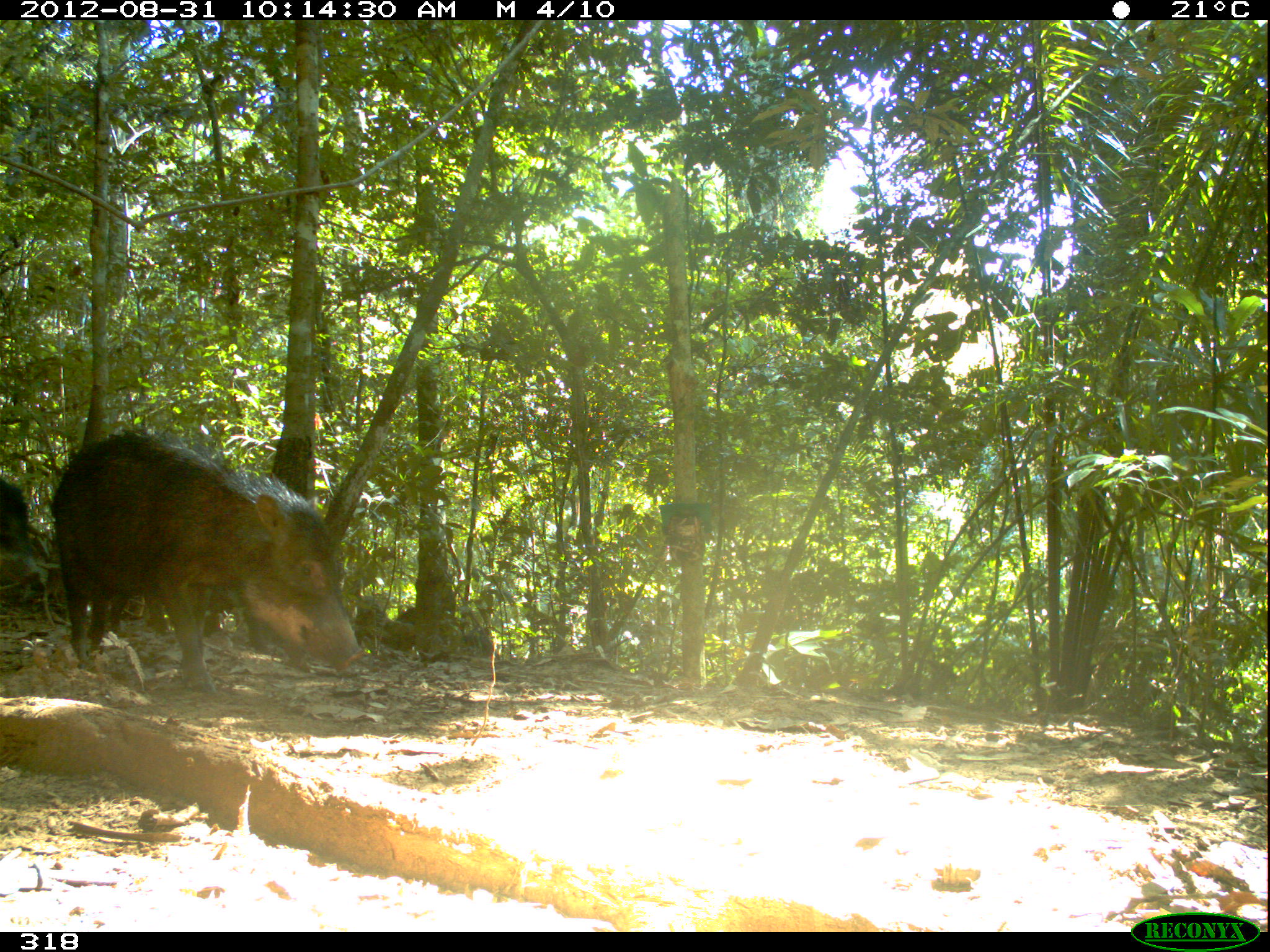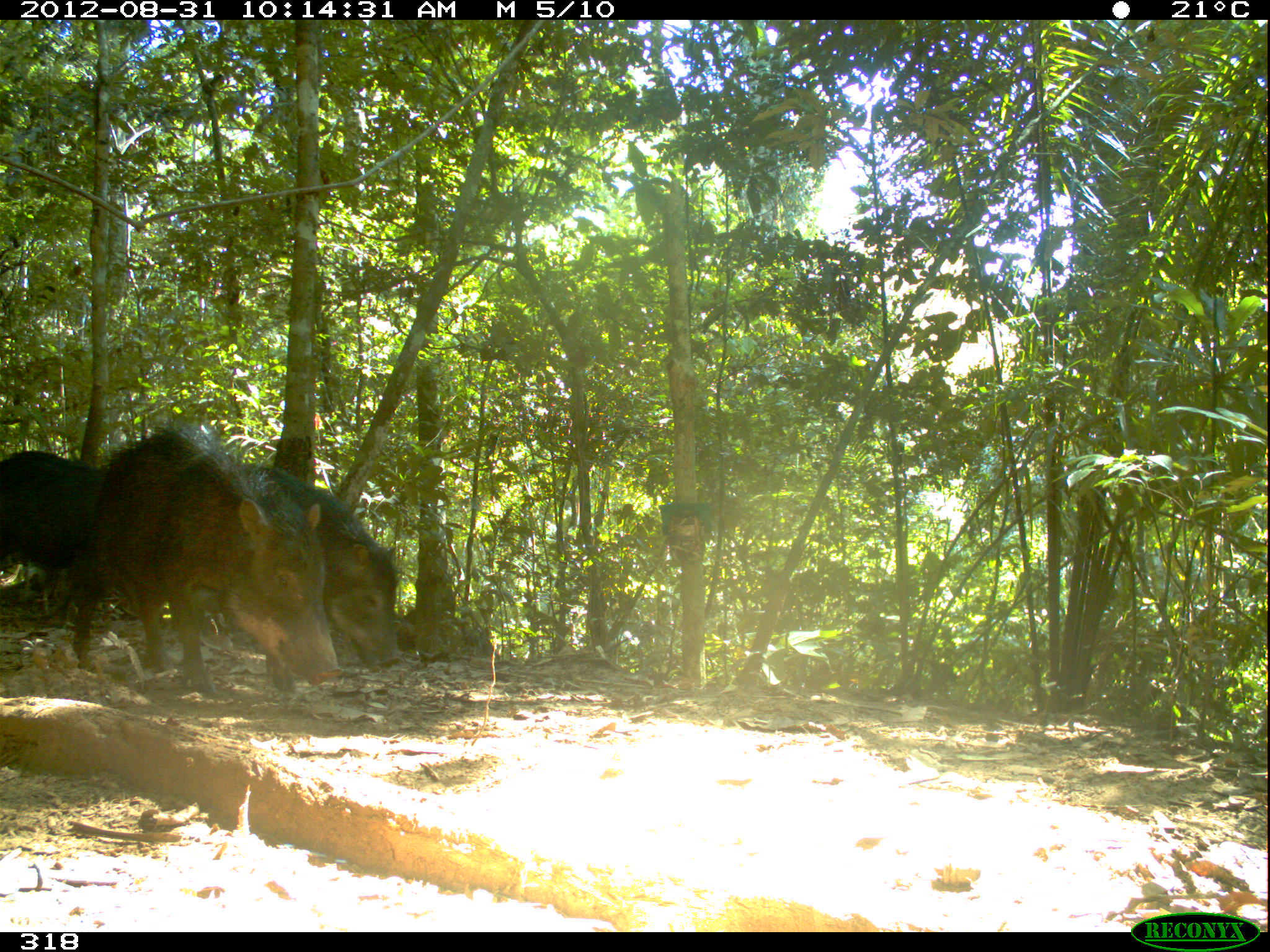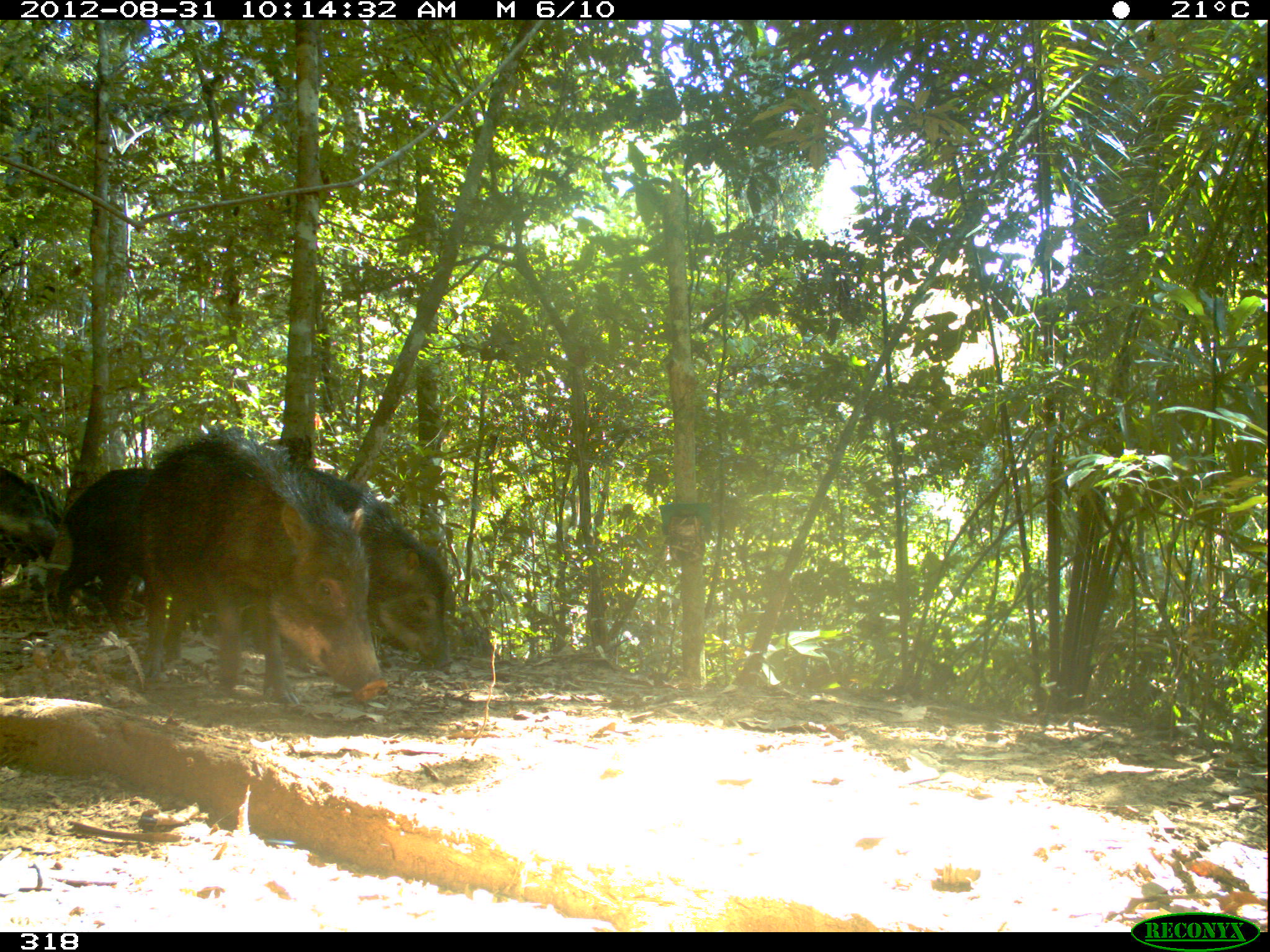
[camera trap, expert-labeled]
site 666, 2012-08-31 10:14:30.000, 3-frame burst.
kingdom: Animalia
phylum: Chordata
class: Mammalia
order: Artiodactyla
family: Tayassuidae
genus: Tayassu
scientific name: Tayassu pecari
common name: white-lipped peccary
Tayassu pecari (white-lipped peccary).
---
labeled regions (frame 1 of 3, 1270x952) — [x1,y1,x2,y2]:
tayassu pecari: [50,428,362,693]; [0,525,71,611]; [0,480,36,577]; [355,596,414,654]; [460,626,492,657]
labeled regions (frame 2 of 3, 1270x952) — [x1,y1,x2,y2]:
tayassu pecari: [73,420,340,693]; [159,463,404,702]; [0,450,136,621]; [396,609,498,661]